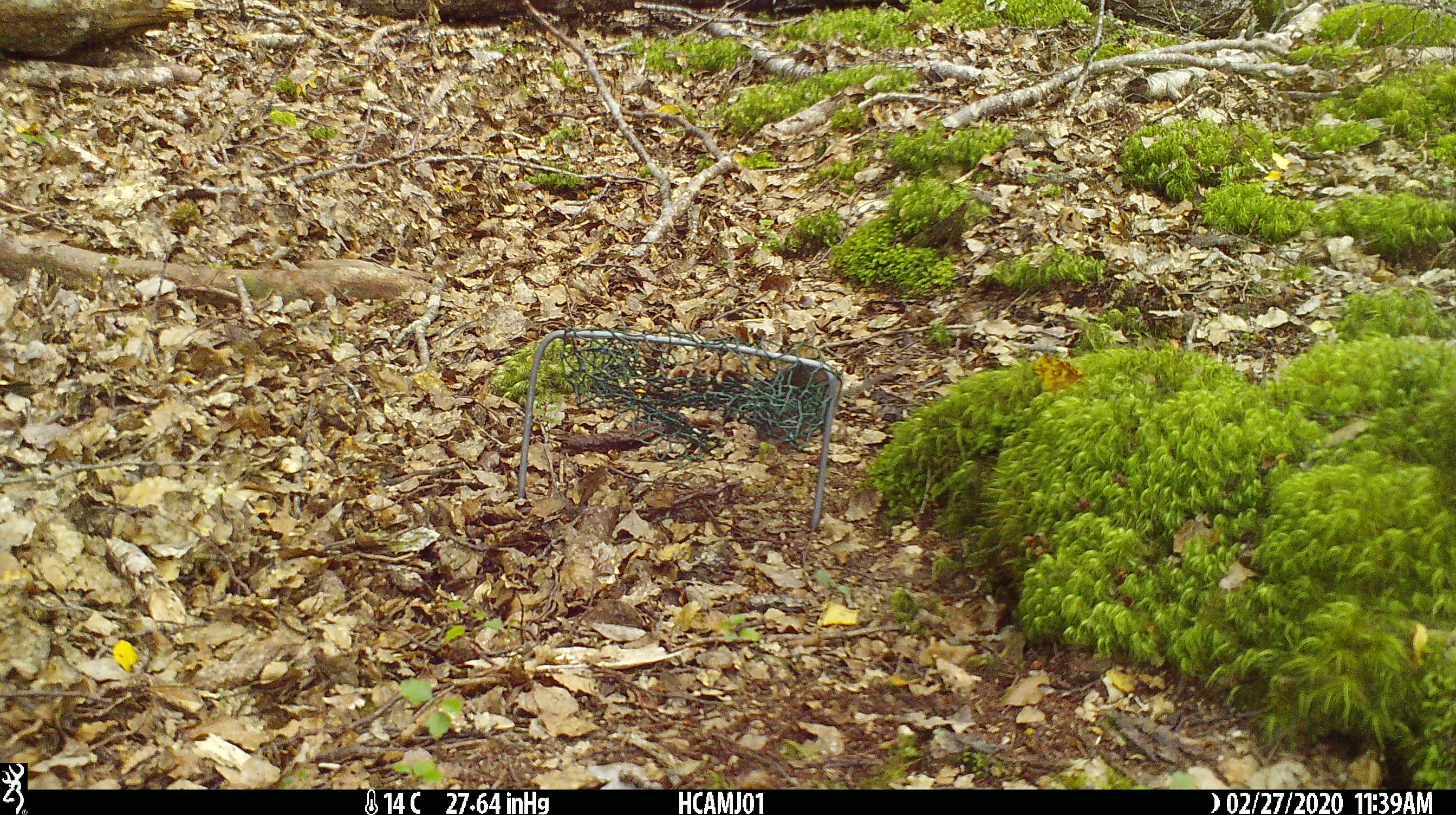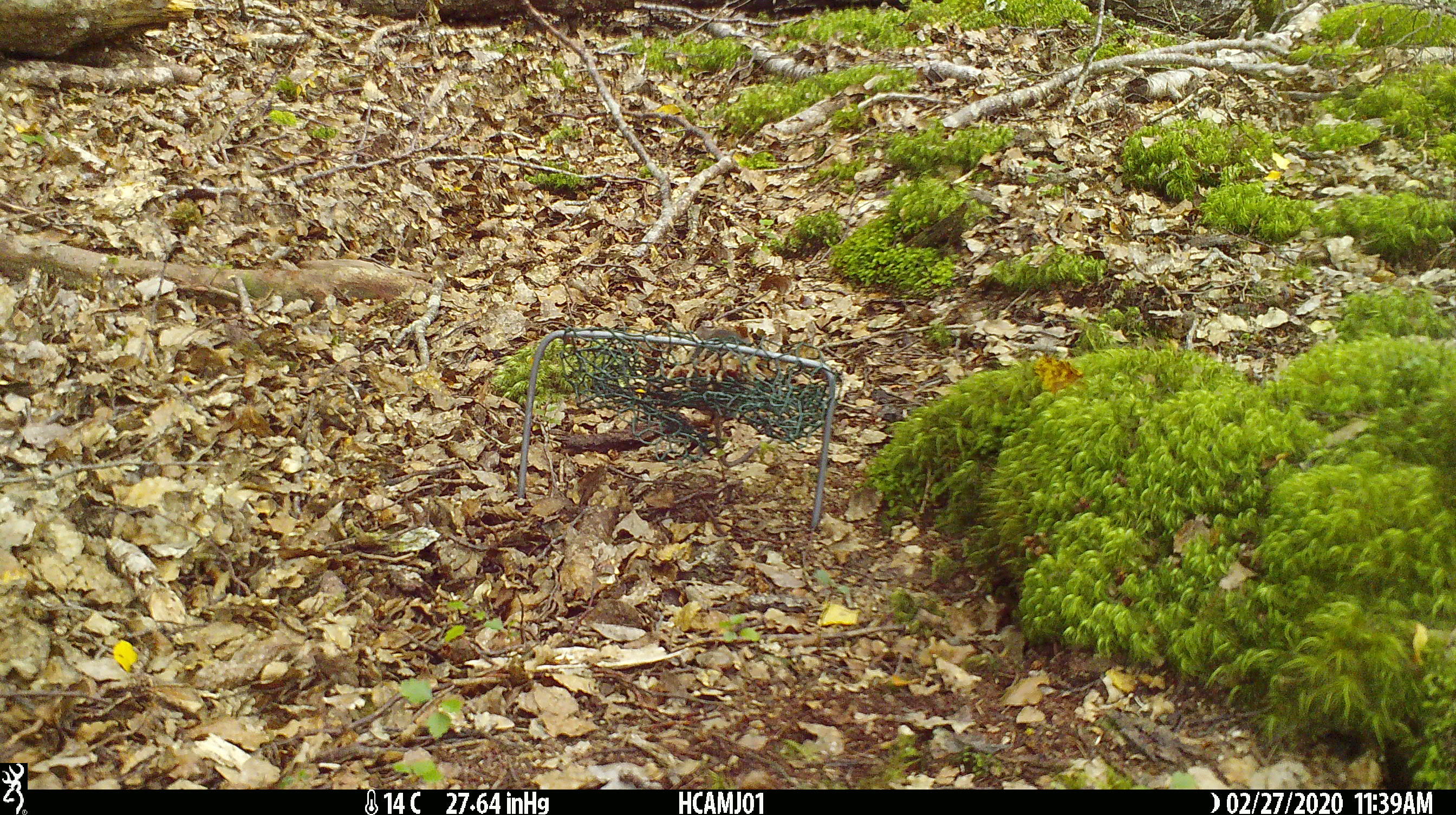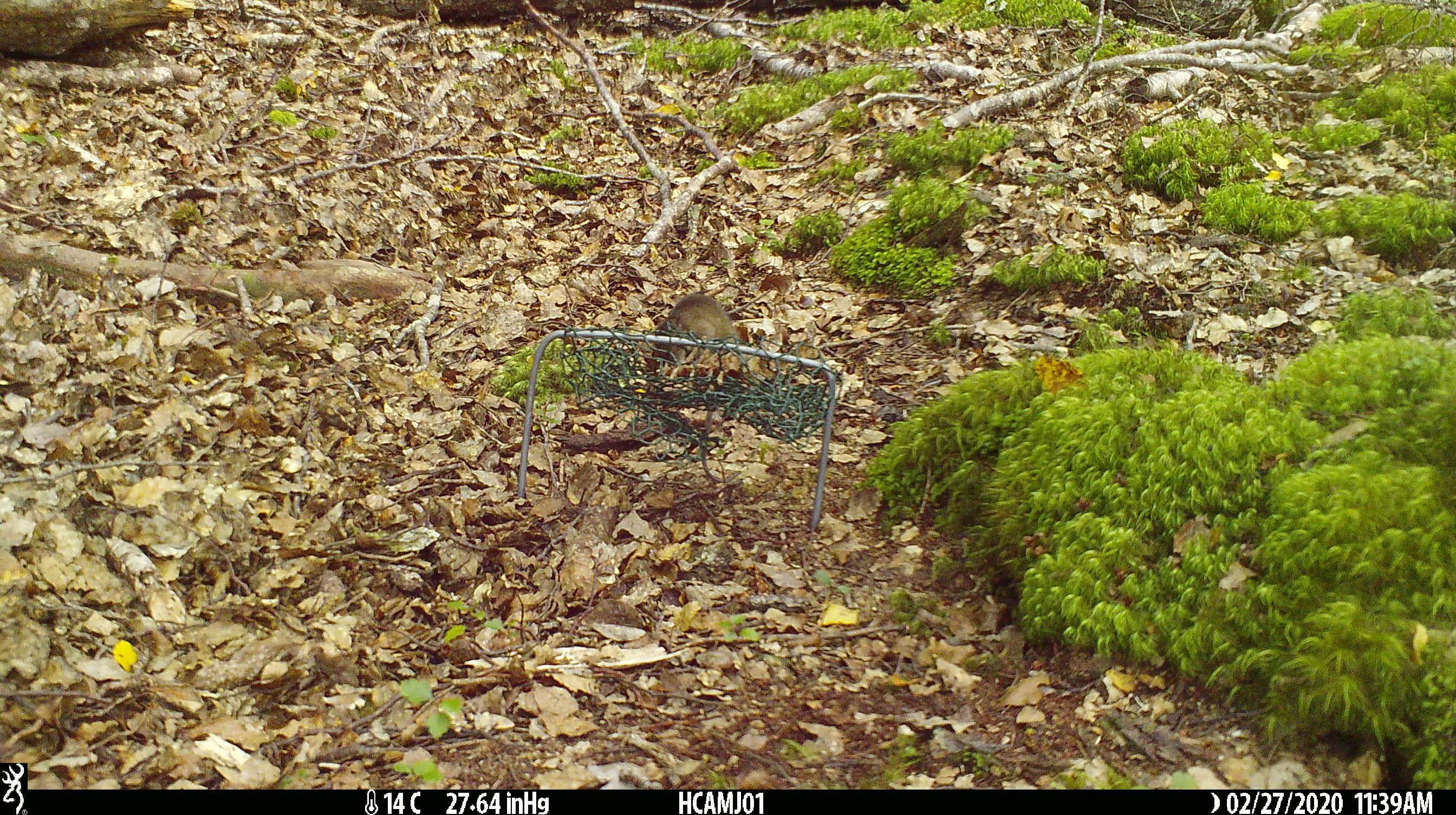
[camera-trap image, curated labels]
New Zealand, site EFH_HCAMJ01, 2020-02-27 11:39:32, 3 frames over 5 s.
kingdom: Animalia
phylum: Chordata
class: Mammalia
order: Rodentia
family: Muridae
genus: Mus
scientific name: Mus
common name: mouse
Mouse (Mus).